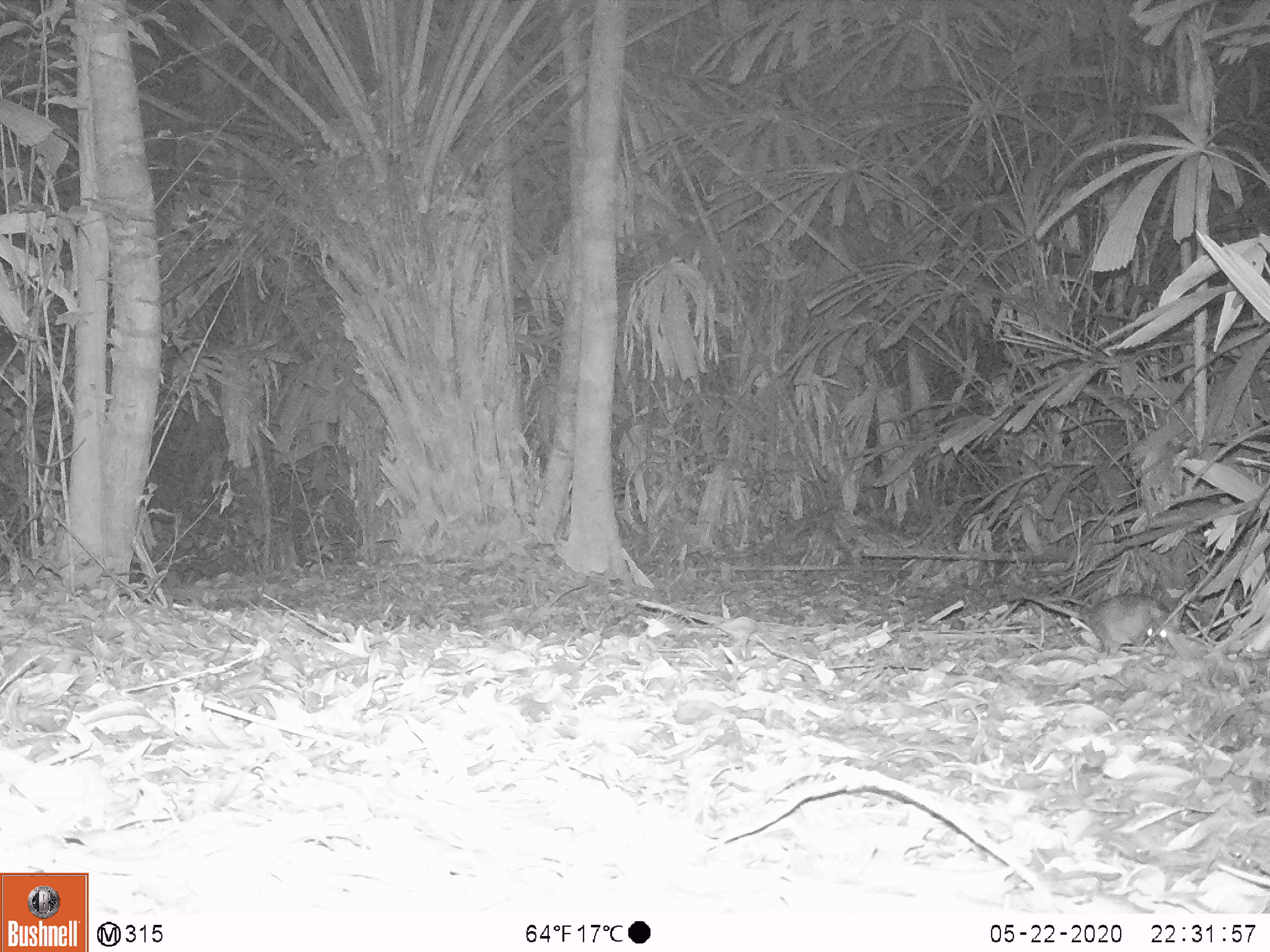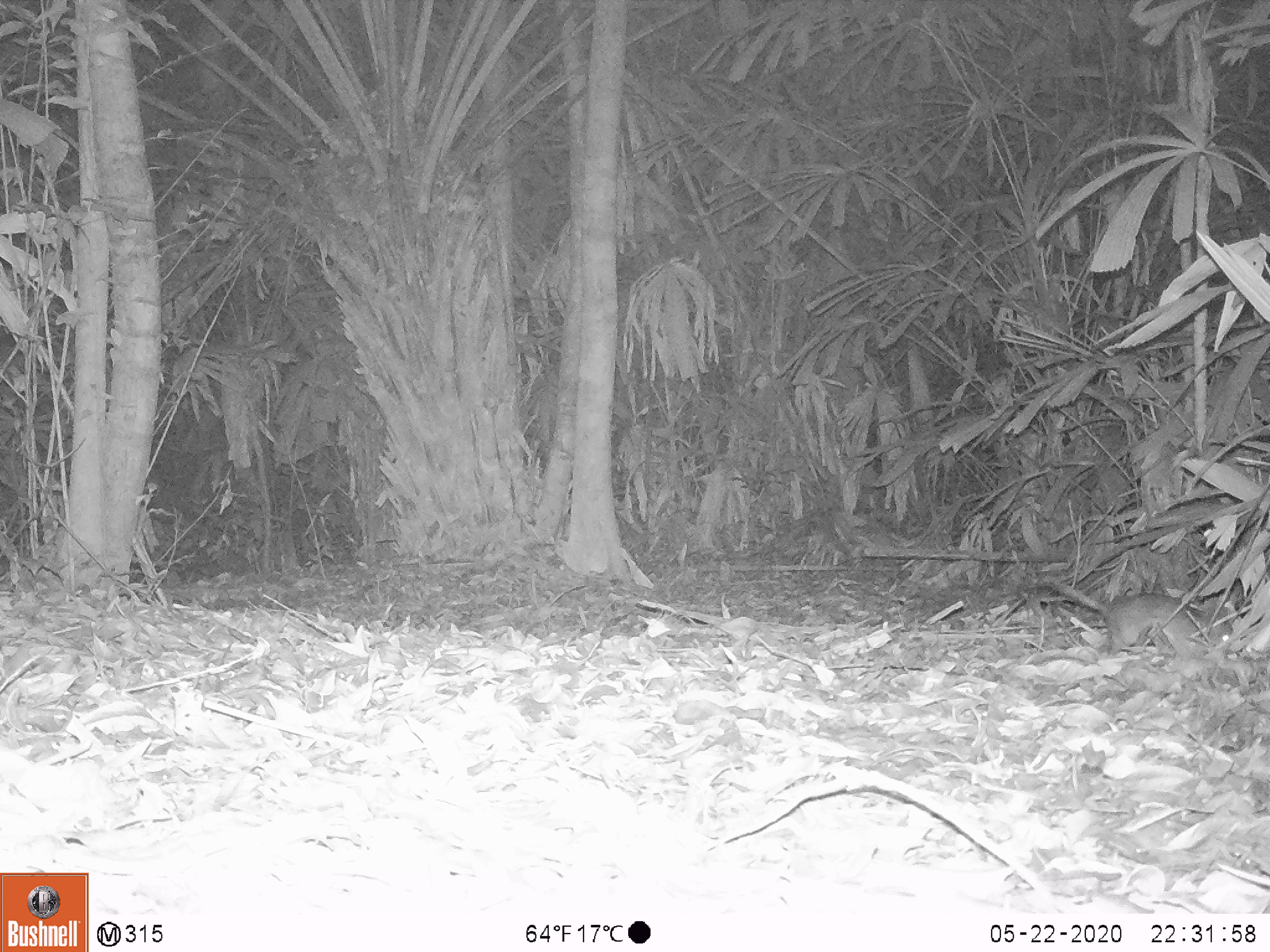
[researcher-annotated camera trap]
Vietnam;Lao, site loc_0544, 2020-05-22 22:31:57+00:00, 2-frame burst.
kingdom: Animalia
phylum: Chordata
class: Mammalia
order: Rodentia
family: Muridae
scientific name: Muridae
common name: old-world mice and rats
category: unidentified murid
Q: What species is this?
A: Unidentified murid (old-world mice and rats) (Muridae).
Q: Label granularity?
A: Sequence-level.